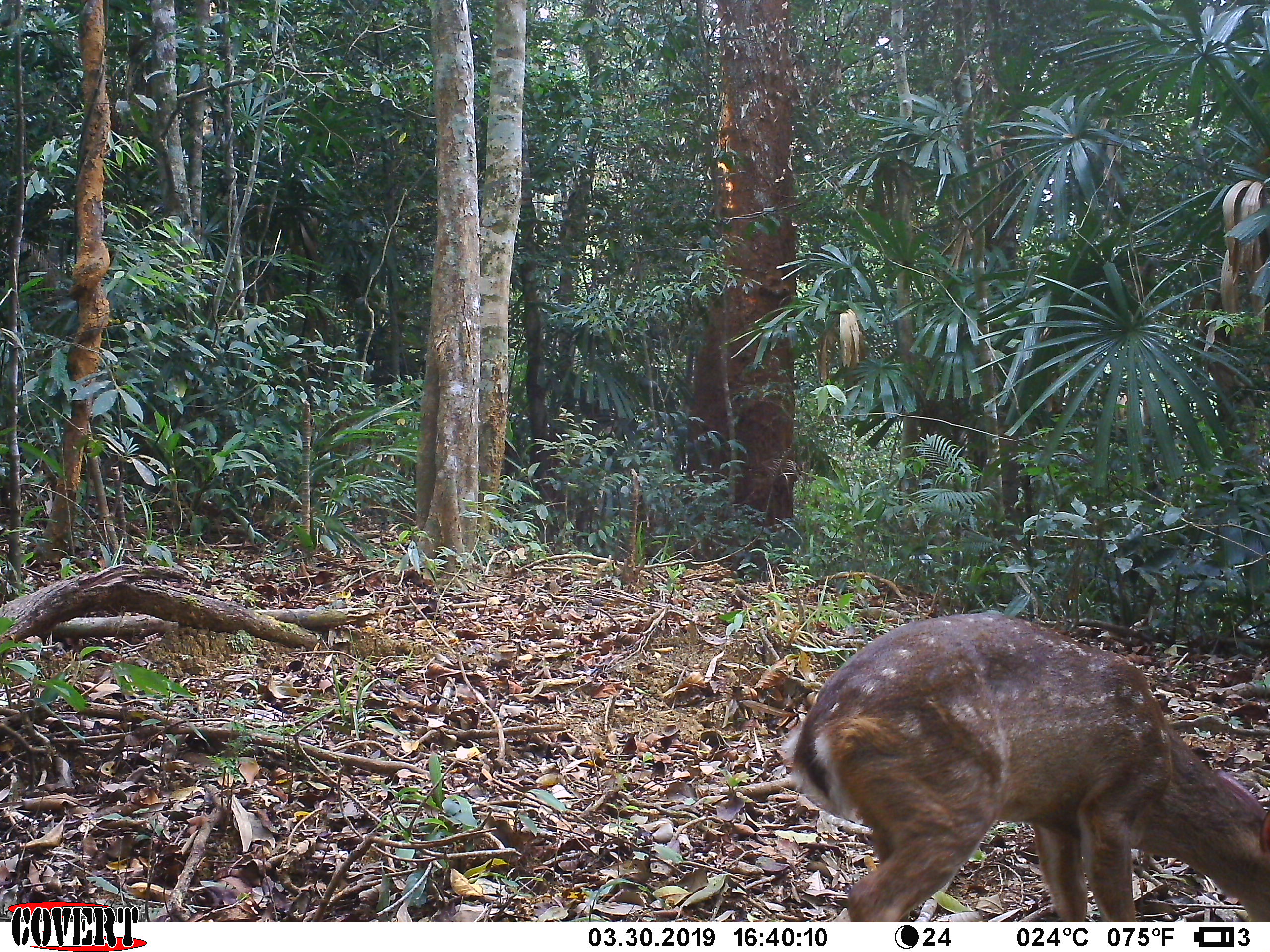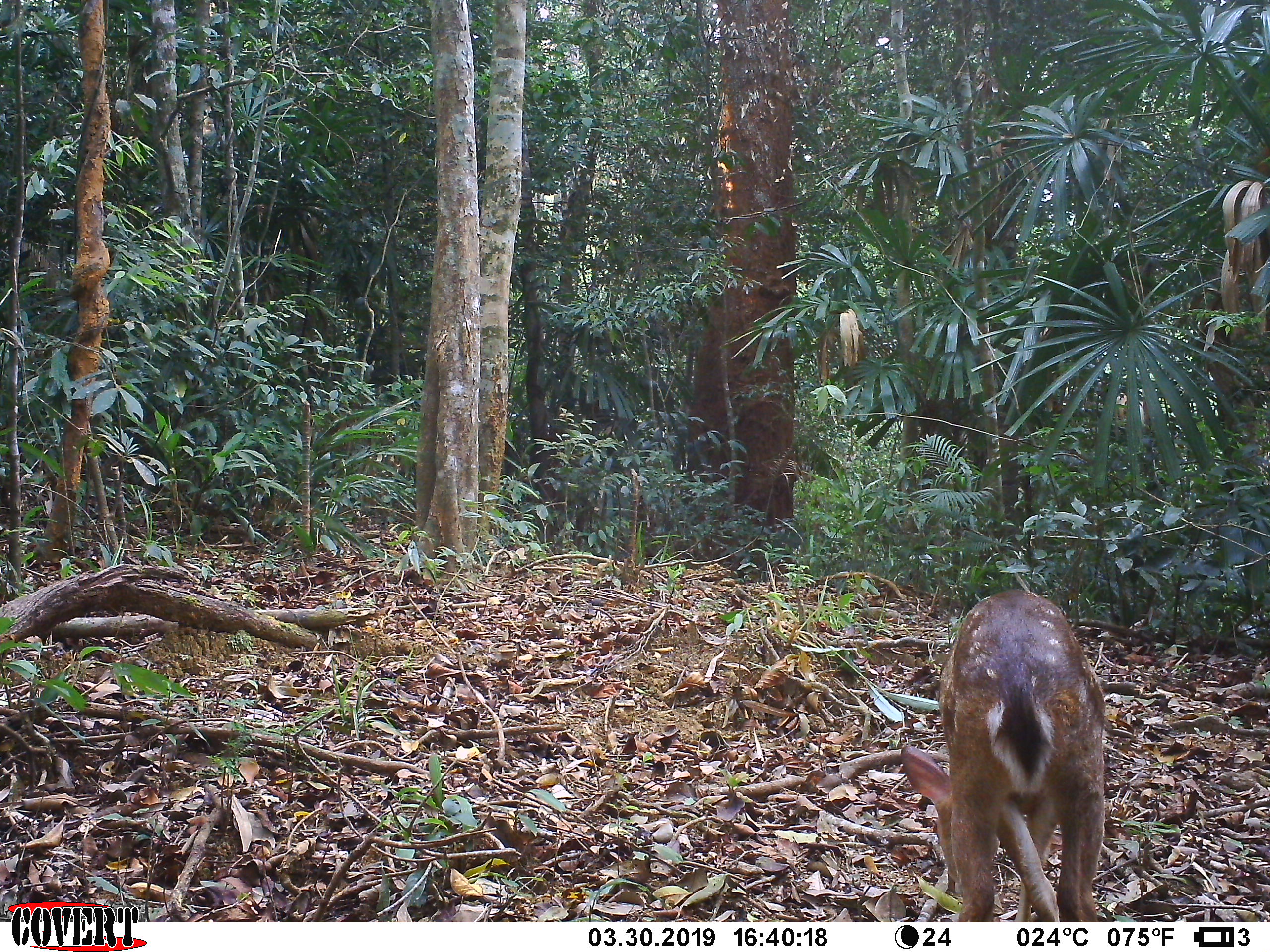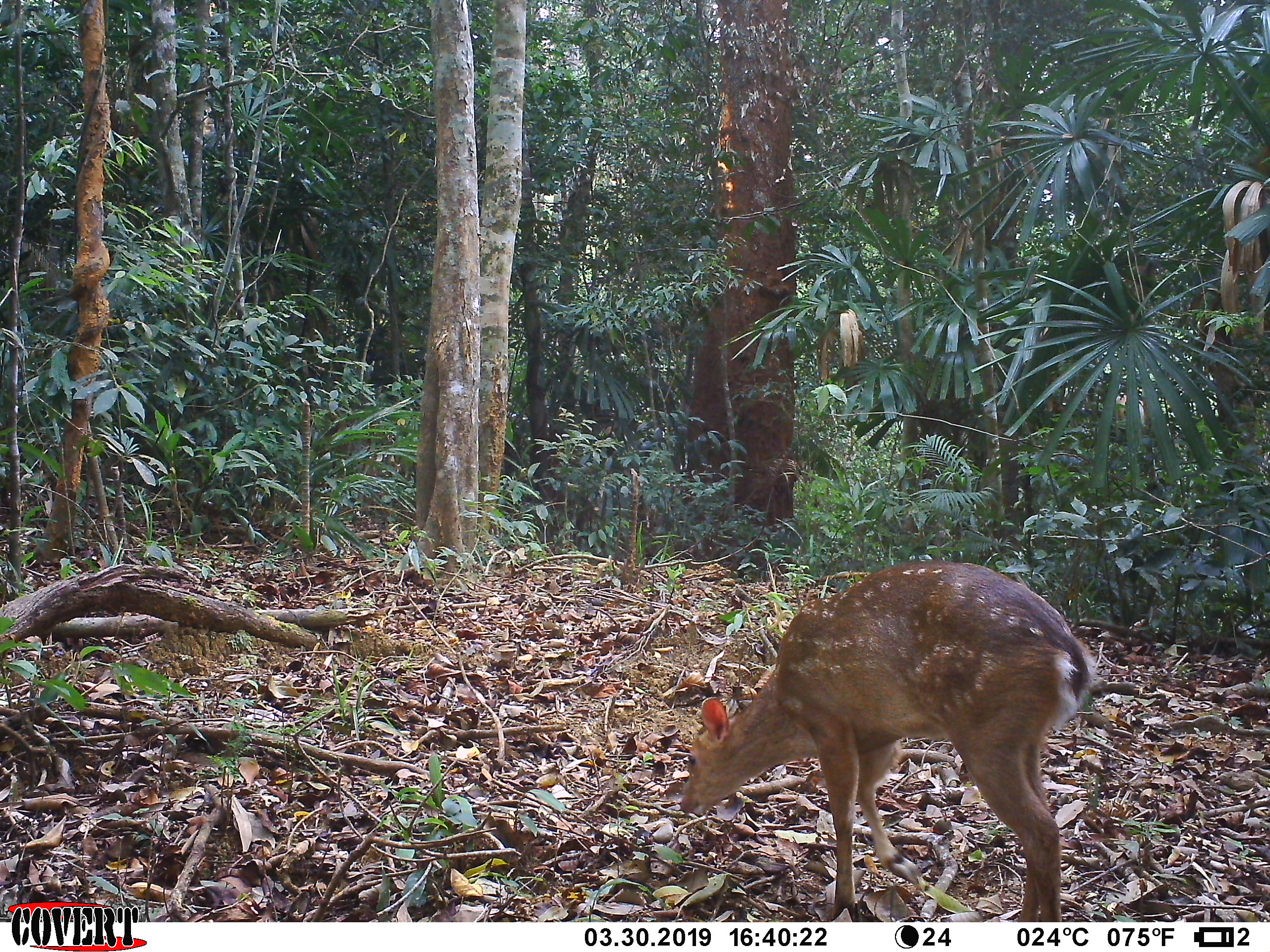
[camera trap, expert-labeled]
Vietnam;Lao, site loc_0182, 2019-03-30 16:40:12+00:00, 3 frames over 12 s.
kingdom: Animalia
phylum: Chordata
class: Mammalia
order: Artiodactyla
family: Cervidae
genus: Muntiacus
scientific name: Muntiacus vuquangensis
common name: large-antlered muntjac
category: large antlered muntjac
Large antlered muntjac (large-antlered muntjac) (Muntiacus vuquangensis). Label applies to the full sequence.